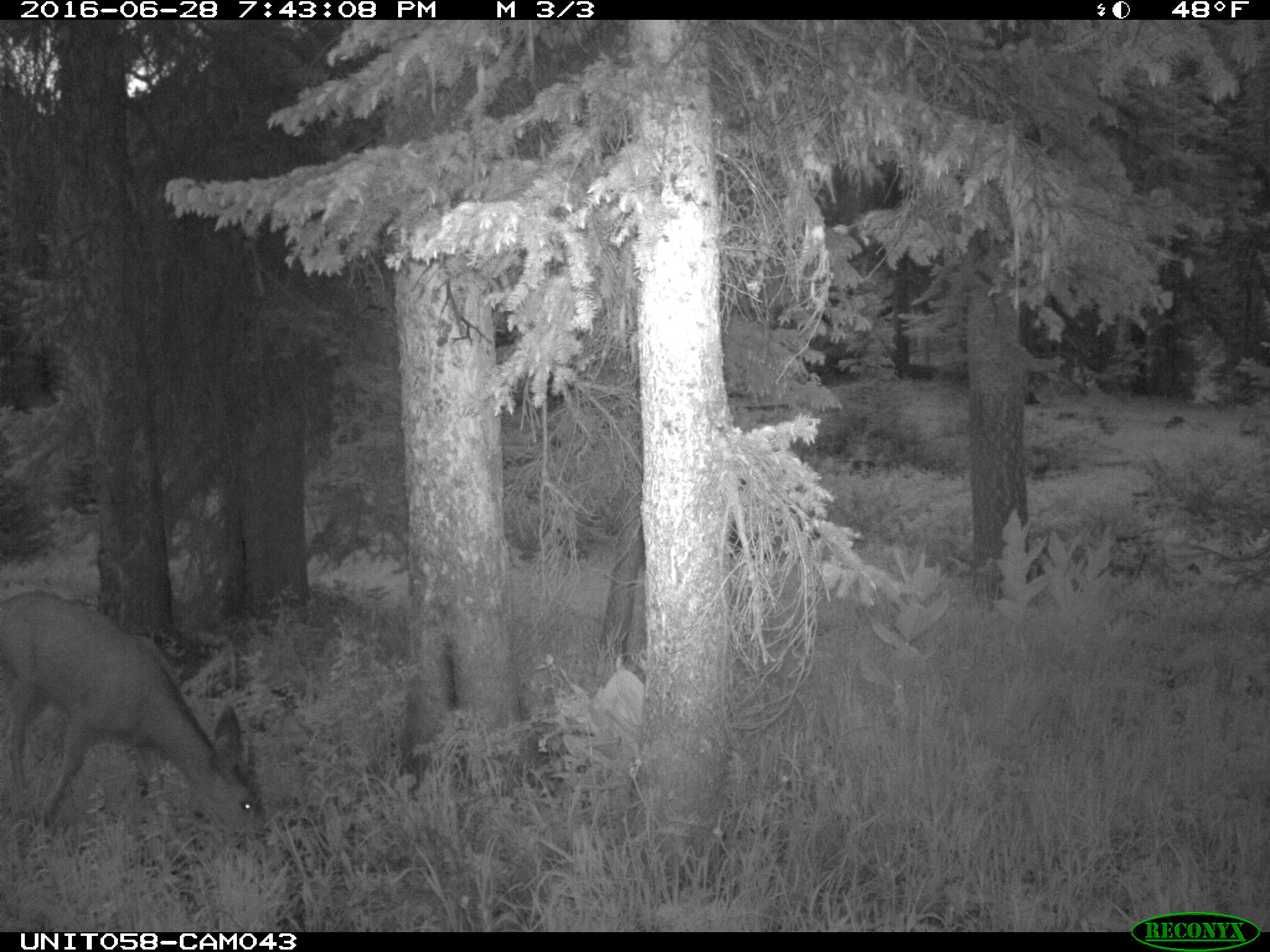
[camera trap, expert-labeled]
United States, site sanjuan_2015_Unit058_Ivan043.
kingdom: Animalia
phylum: Chordata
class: Mammalia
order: Artiodactyla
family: Cervidae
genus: Odocoileus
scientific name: Odocoileus hemionus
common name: mule deer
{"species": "Odocoileus hemionus (mule deer)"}